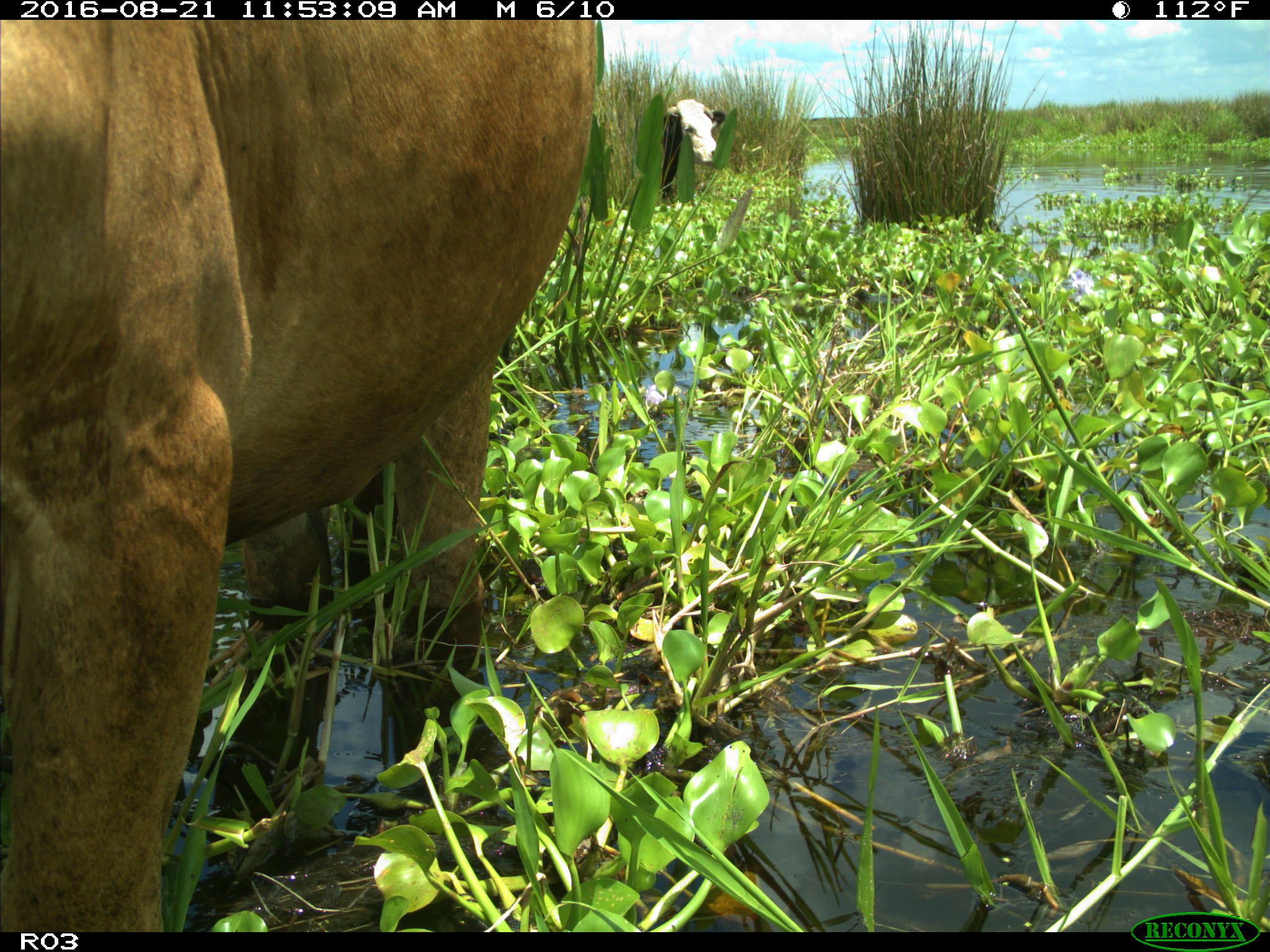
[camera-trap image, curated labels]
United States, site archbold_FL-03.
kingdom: Animalia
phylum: Chordata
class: Mammalia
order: Artiodactyla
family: Bovidae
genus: Bos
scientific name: Bos taurus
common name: domestic cow